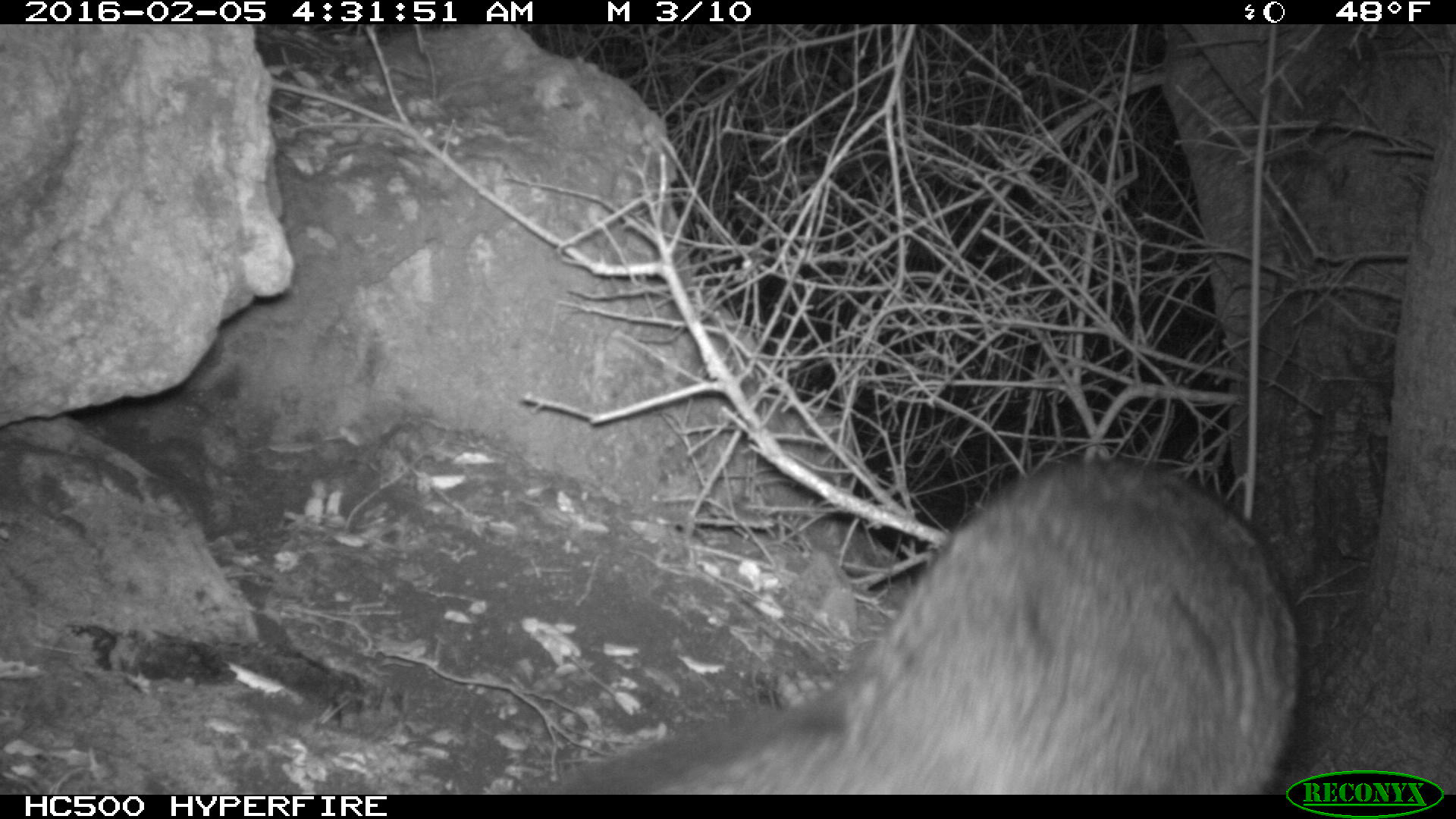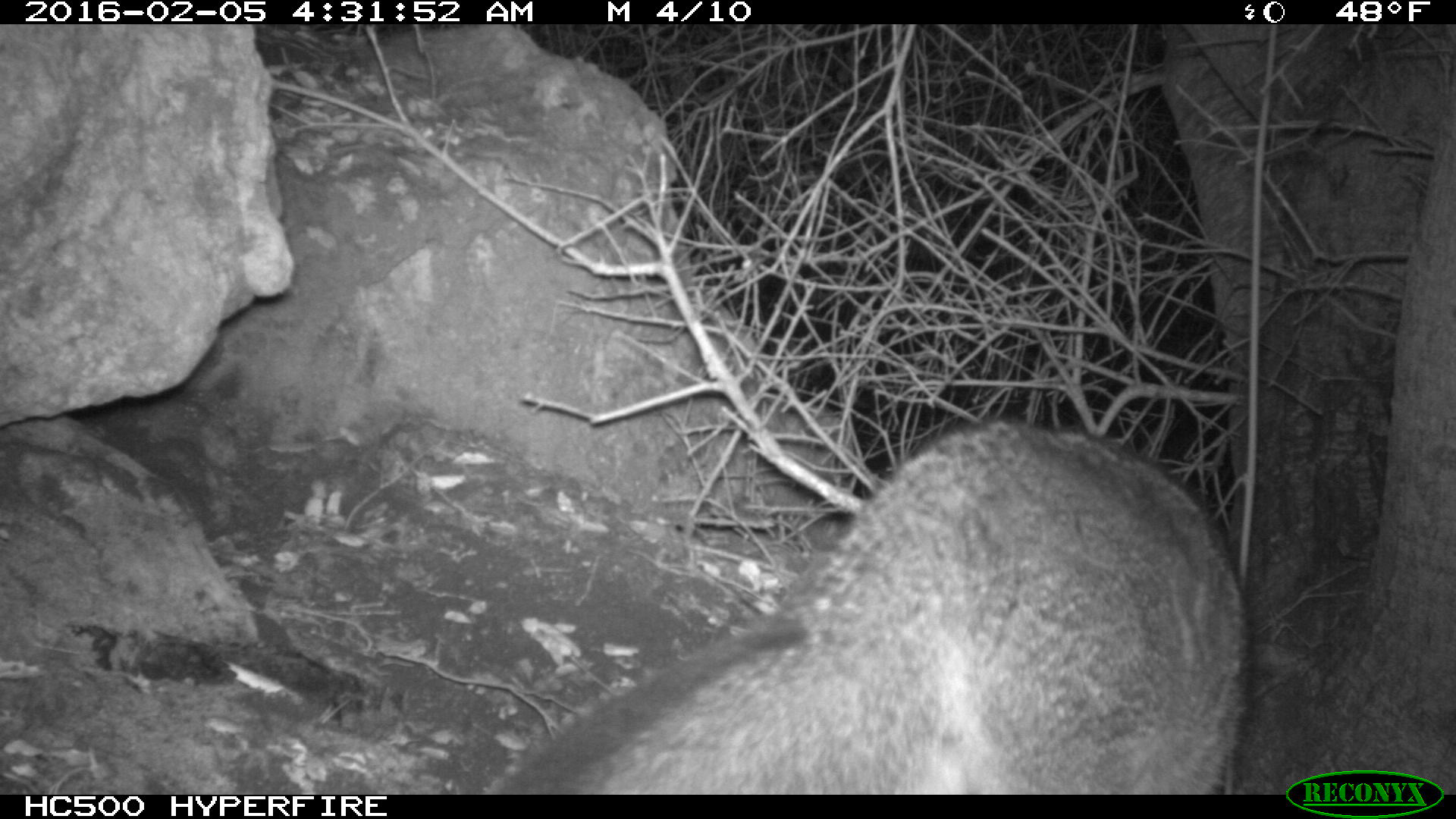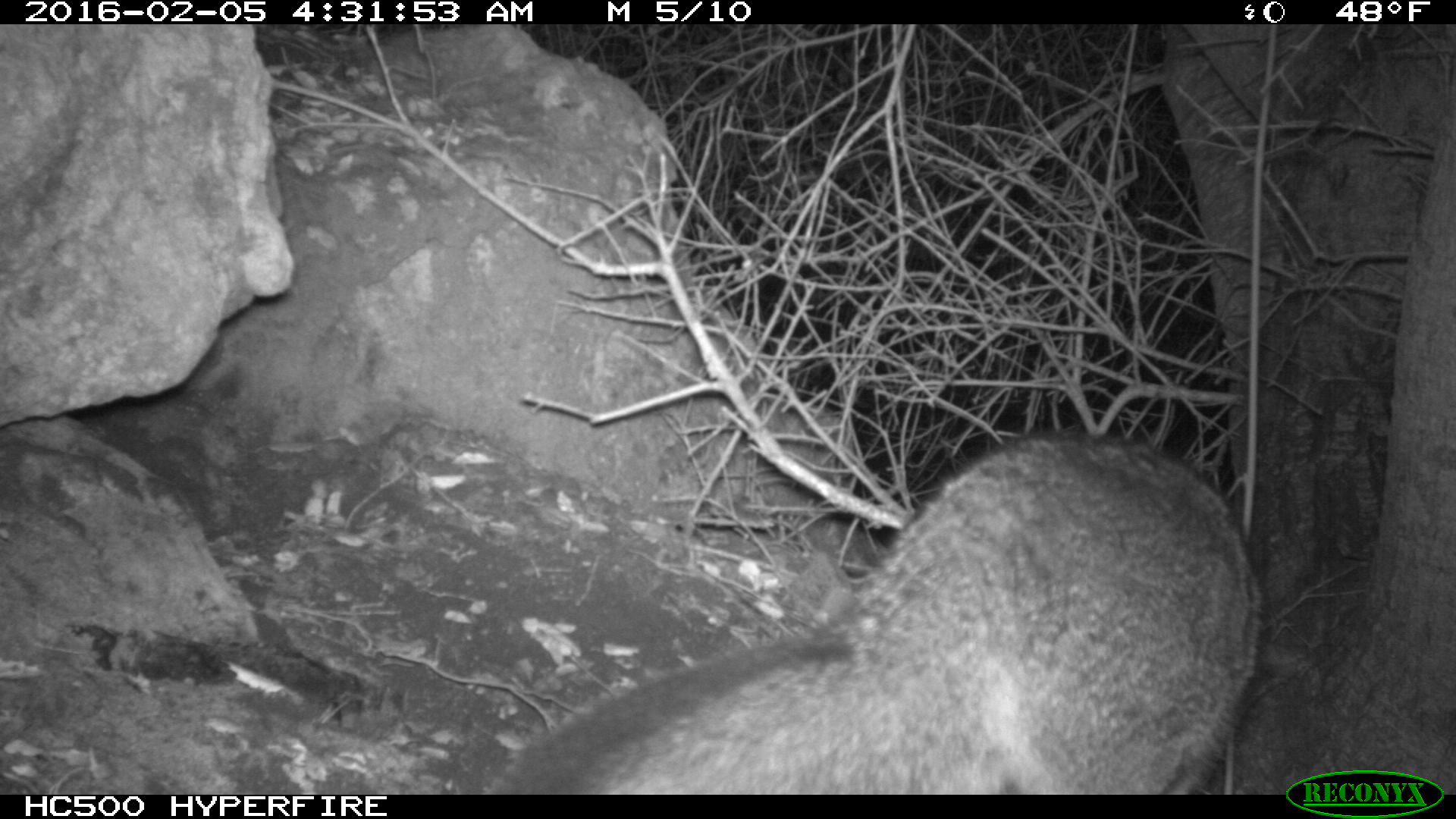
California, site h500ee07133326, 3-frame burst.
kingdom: Animalia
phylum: Chordata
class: Mammalia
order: Carnivora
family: Canidae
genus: Urocyon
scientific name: Urocyon littoralis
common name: island fox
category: fox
Fox (island fox) (Urocyon littoralis).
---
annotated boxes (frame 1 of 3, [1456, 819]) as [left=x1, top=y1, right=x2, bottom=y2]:
fox: [left=534, top=457, right=1301, bottom=795]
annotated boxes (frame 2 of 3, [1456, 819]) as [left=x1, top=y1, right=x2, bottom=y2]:
fox: [left=500, top=419, right=1253, bottom=796]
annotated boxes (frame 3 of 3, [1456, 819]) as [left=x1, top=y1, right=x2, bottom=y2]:
fox: [left=502, top=431, right=1263, bottom=794]